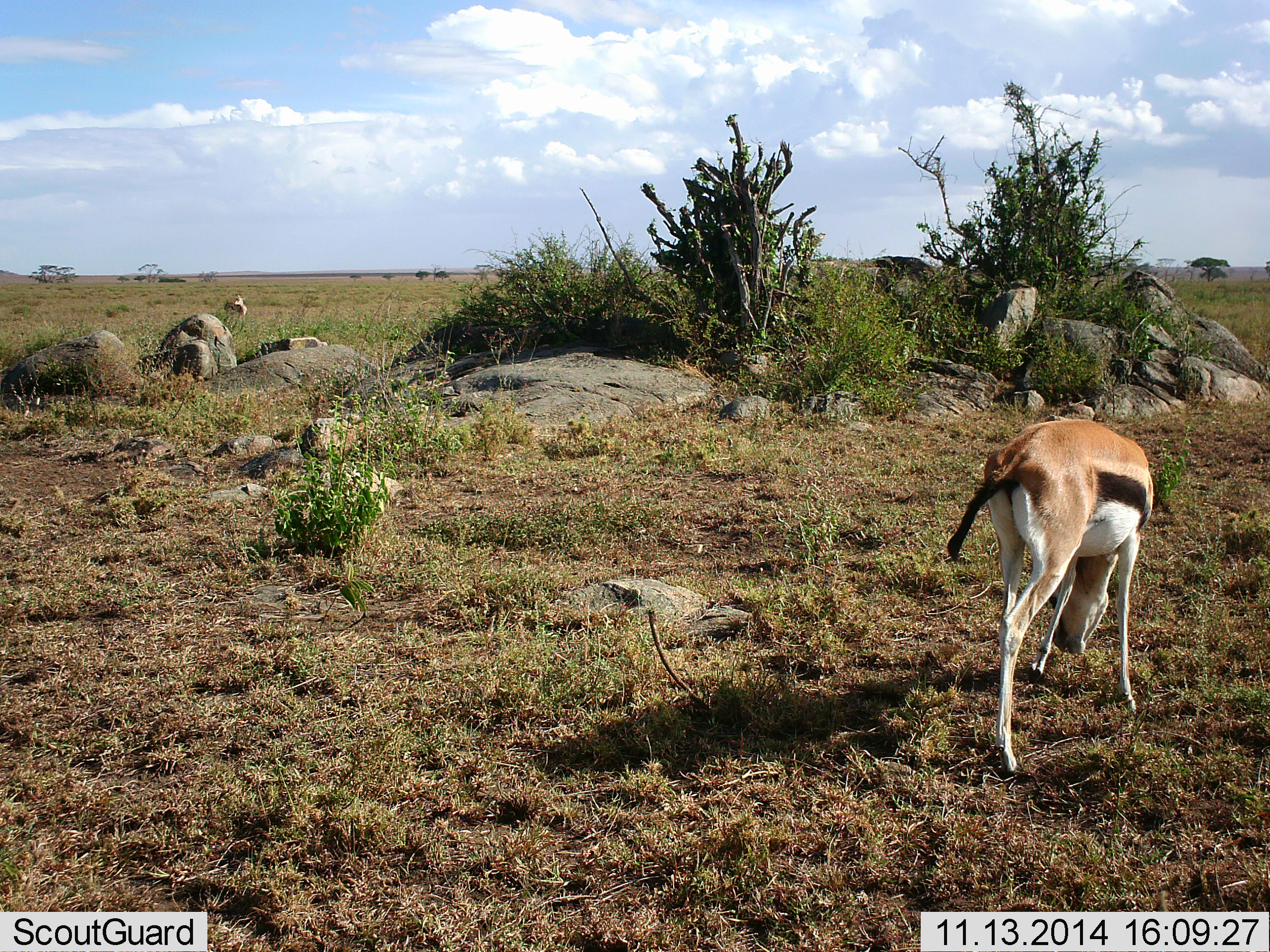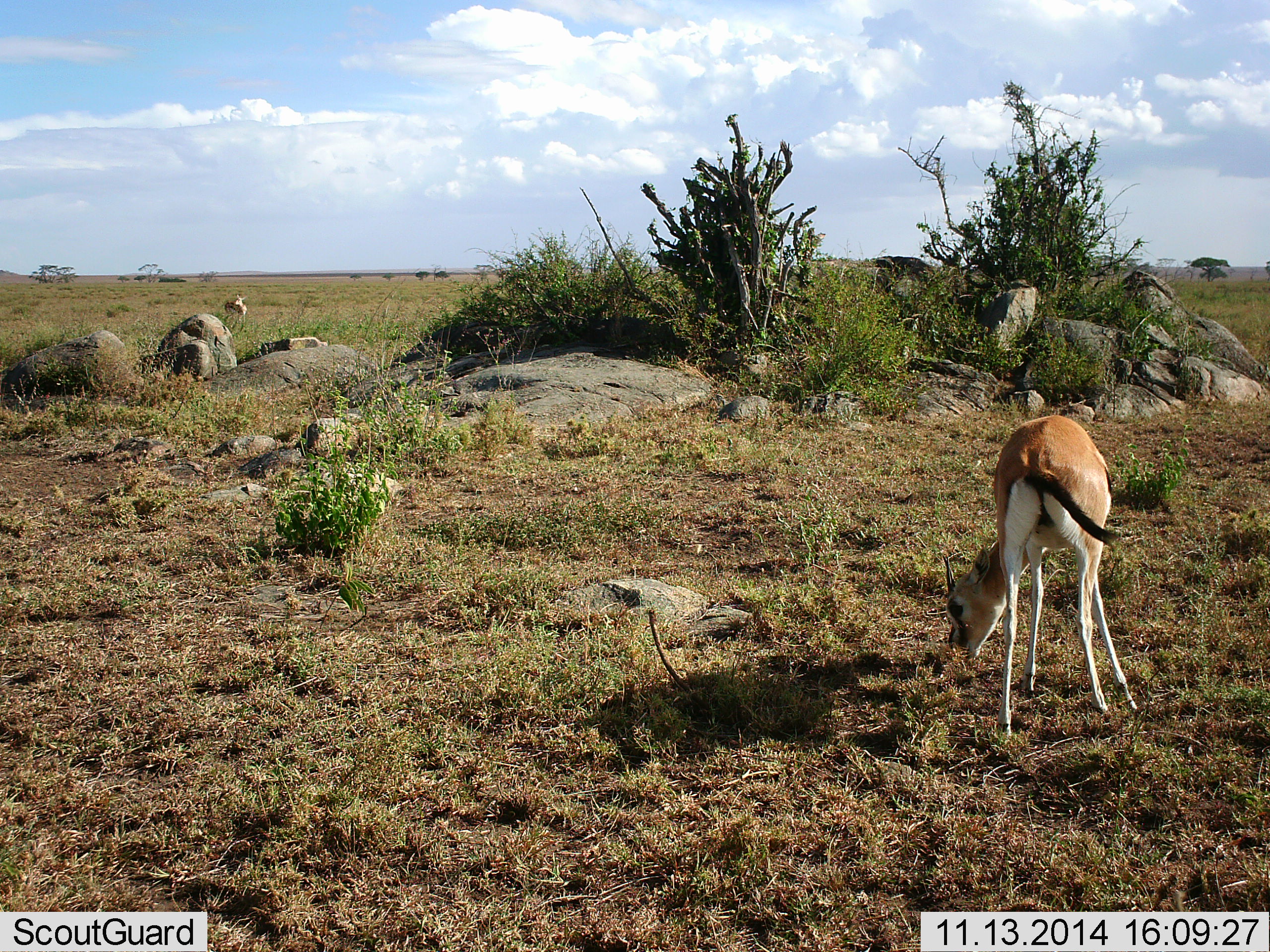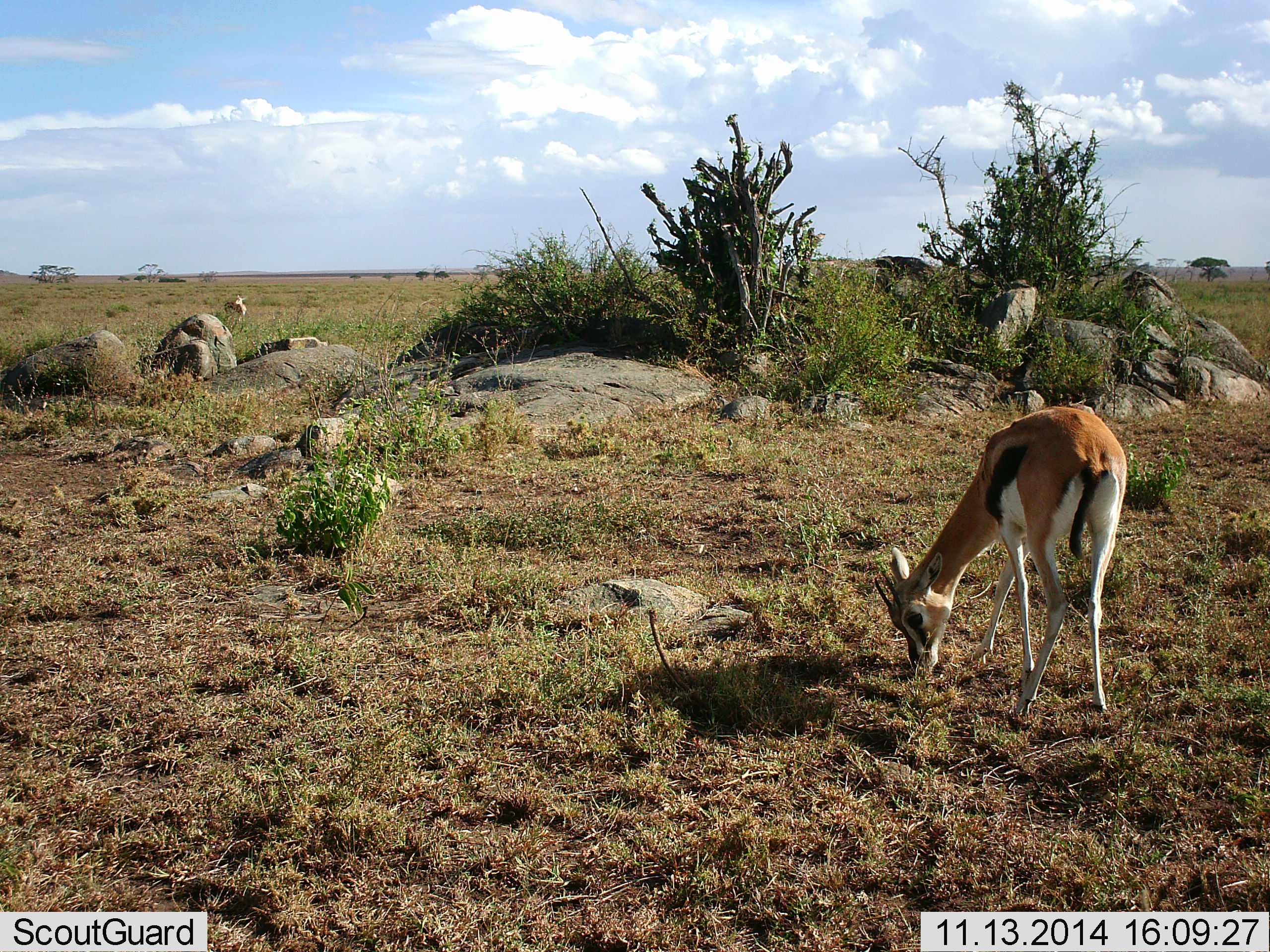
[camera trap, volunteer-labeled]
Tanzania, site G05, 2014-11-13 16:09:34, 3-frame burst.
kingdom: Animalia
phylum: Chordata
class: Mammalia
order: Artiodactyla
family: Bovidae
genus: Eudorcas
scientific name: Eudorcas thomsonii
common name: thomson's gazelle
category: gazellethomsons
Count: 2.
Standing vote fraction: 60%.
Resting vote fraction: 0%.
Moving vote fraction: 10%.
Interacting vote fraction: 0%.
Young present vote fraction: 10%.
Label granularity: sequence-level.